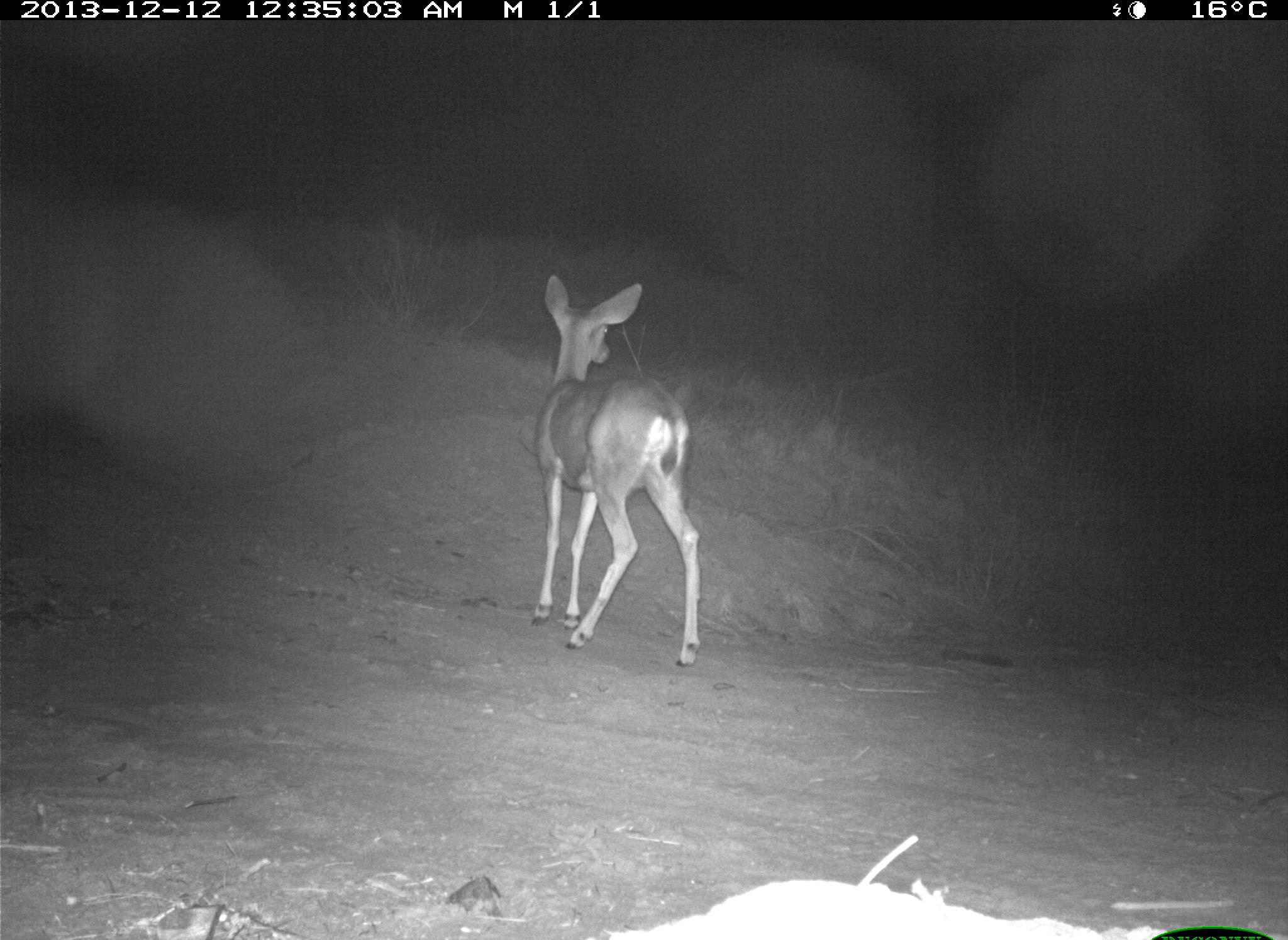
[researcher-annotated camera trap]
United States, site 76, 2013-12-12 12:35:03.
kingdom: Animalia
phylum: Chordata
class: Mammalia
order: Artiodactyla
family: Cervidae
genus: Odocoileus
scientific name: Odocoileus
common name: deer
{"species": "deer (Odocoileus)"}